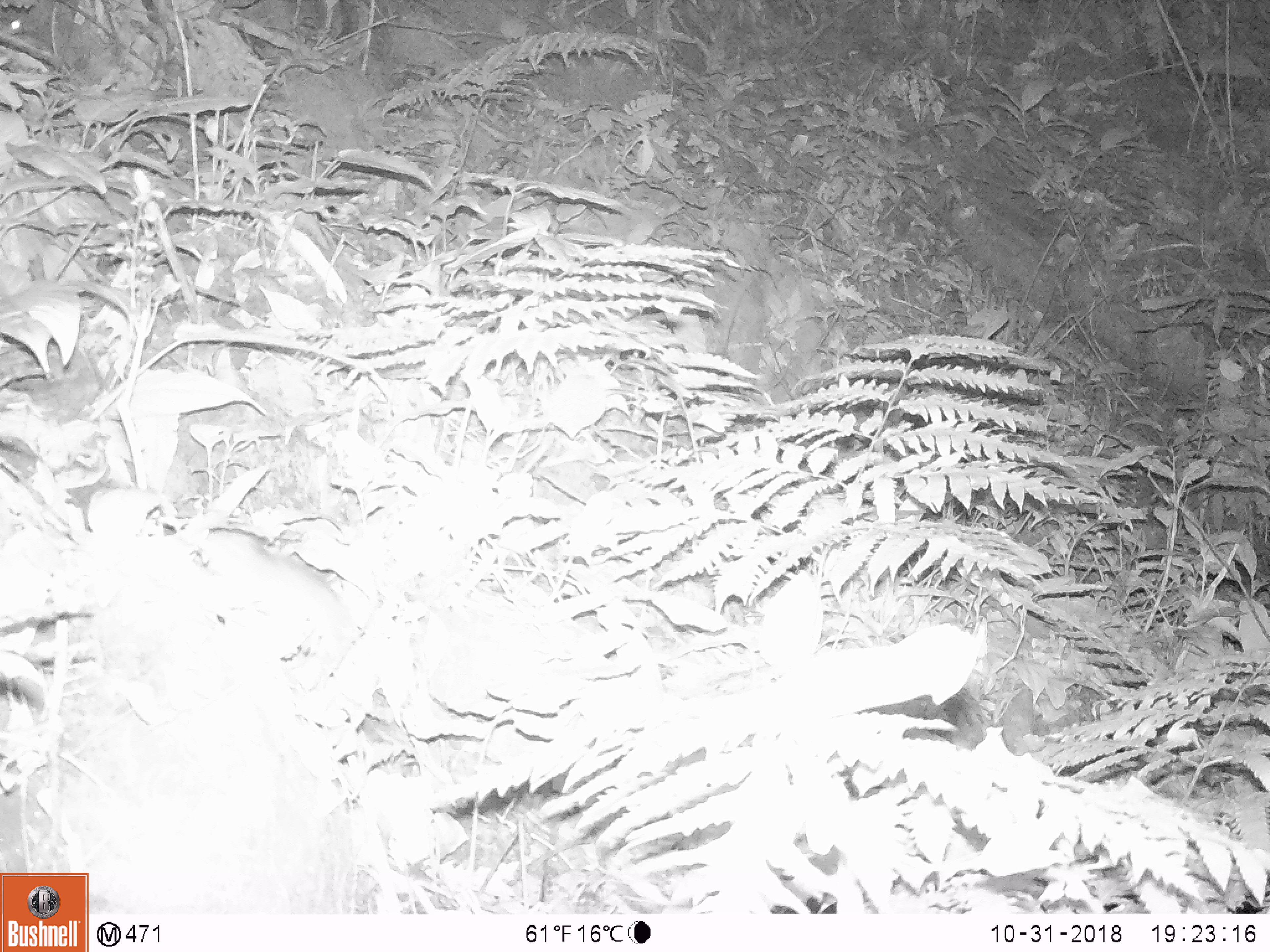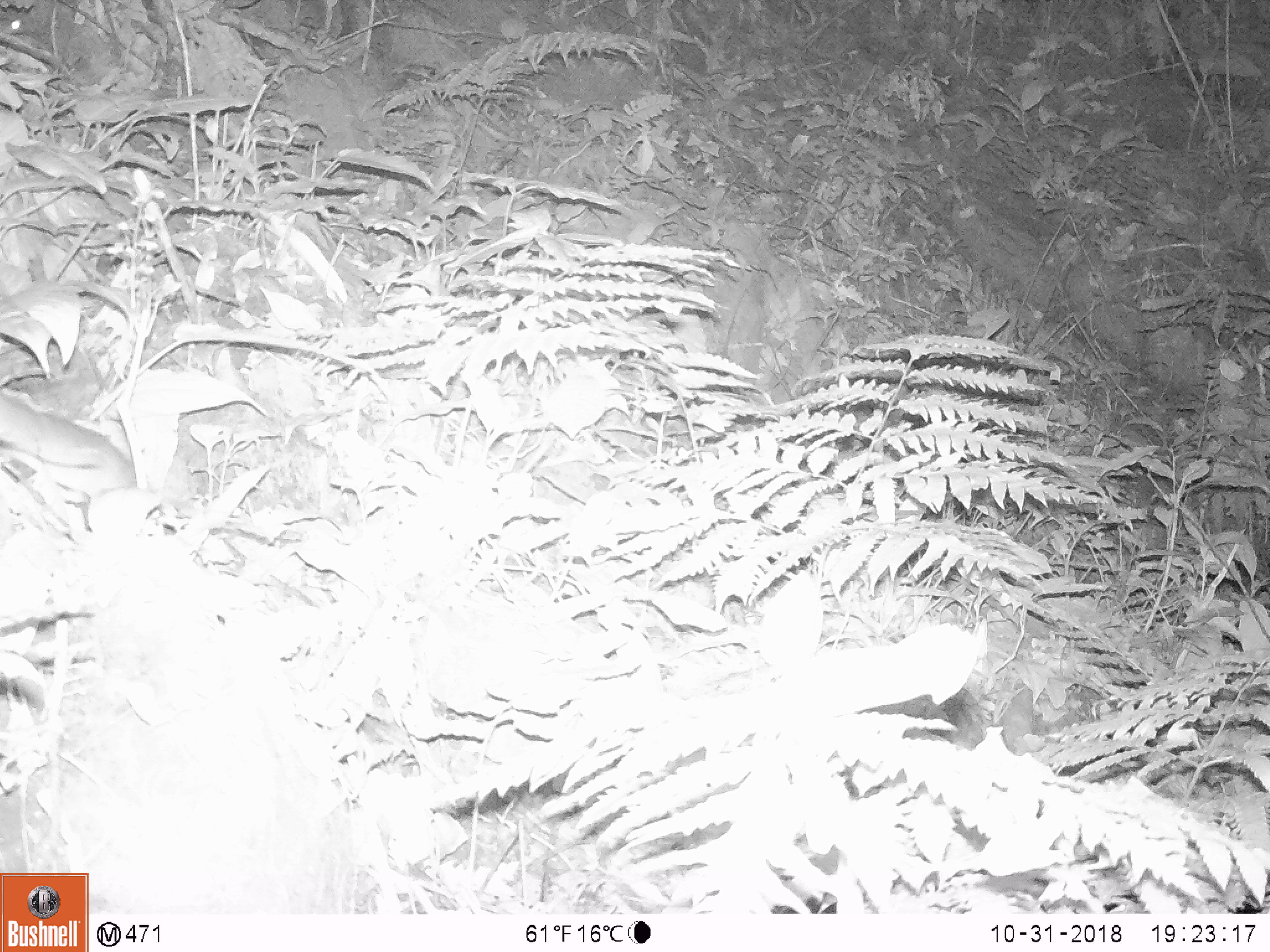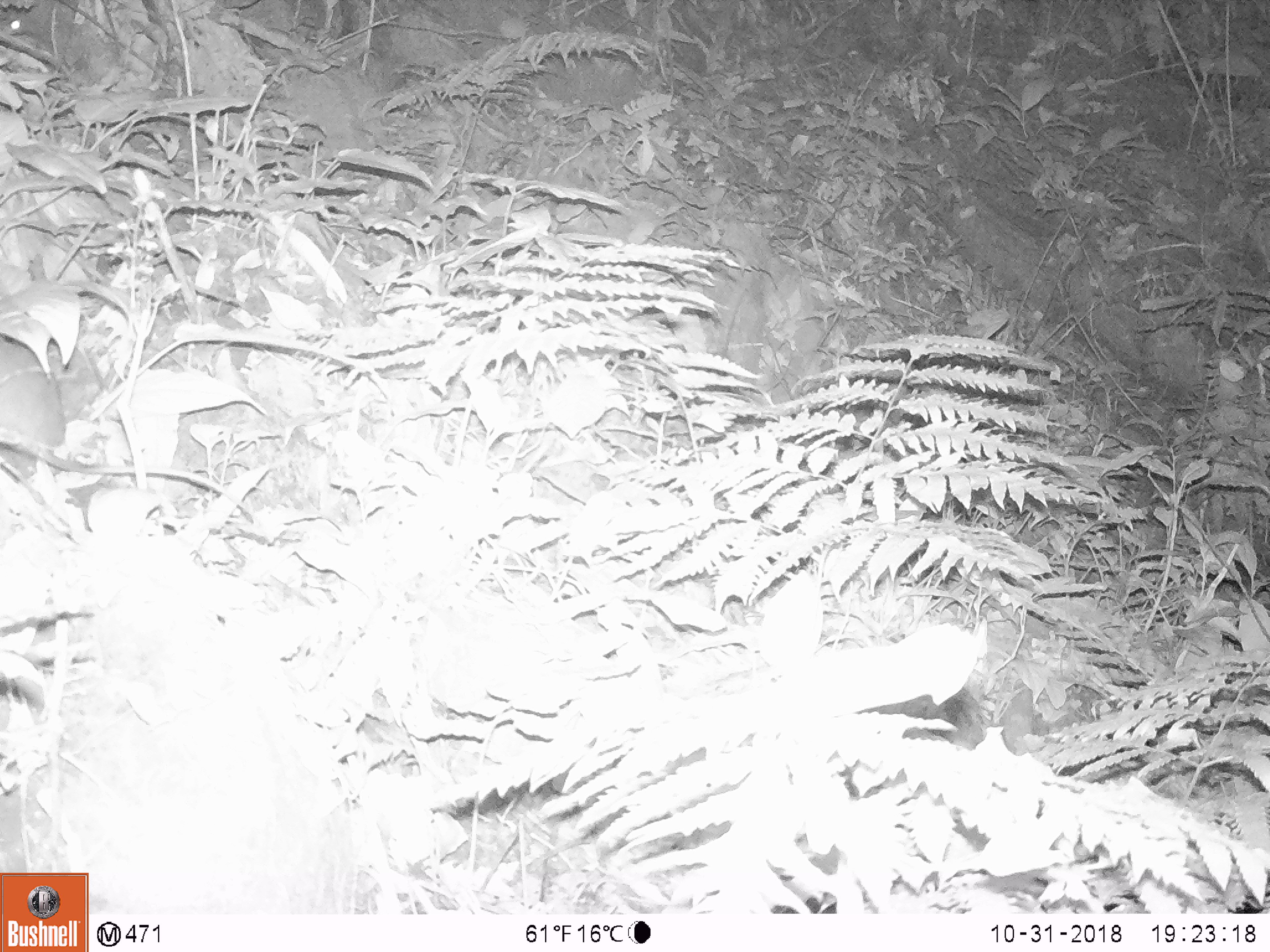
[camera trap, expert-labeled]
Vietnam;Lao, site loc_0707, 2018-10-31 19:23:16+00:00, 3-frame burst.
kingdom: Animalia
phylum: Chordata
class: Mammalia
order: Rodentia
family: Muridae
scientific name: Muridae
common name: old-world mice and rats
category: unidentified murid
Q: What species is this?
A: Unidentified murid (old-world mice and rats) (Muridae).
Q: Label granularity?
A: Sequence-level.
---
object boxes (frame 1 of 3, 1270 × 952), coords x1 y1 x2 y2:
unidentified murid: 197 527 349 646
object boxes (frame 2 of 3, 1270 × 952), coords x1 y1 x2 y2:
unidentified murid: 0 395 138 497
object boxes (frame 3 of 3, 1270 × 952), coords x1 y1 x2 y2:
unidentified murid: 0 334 256 516